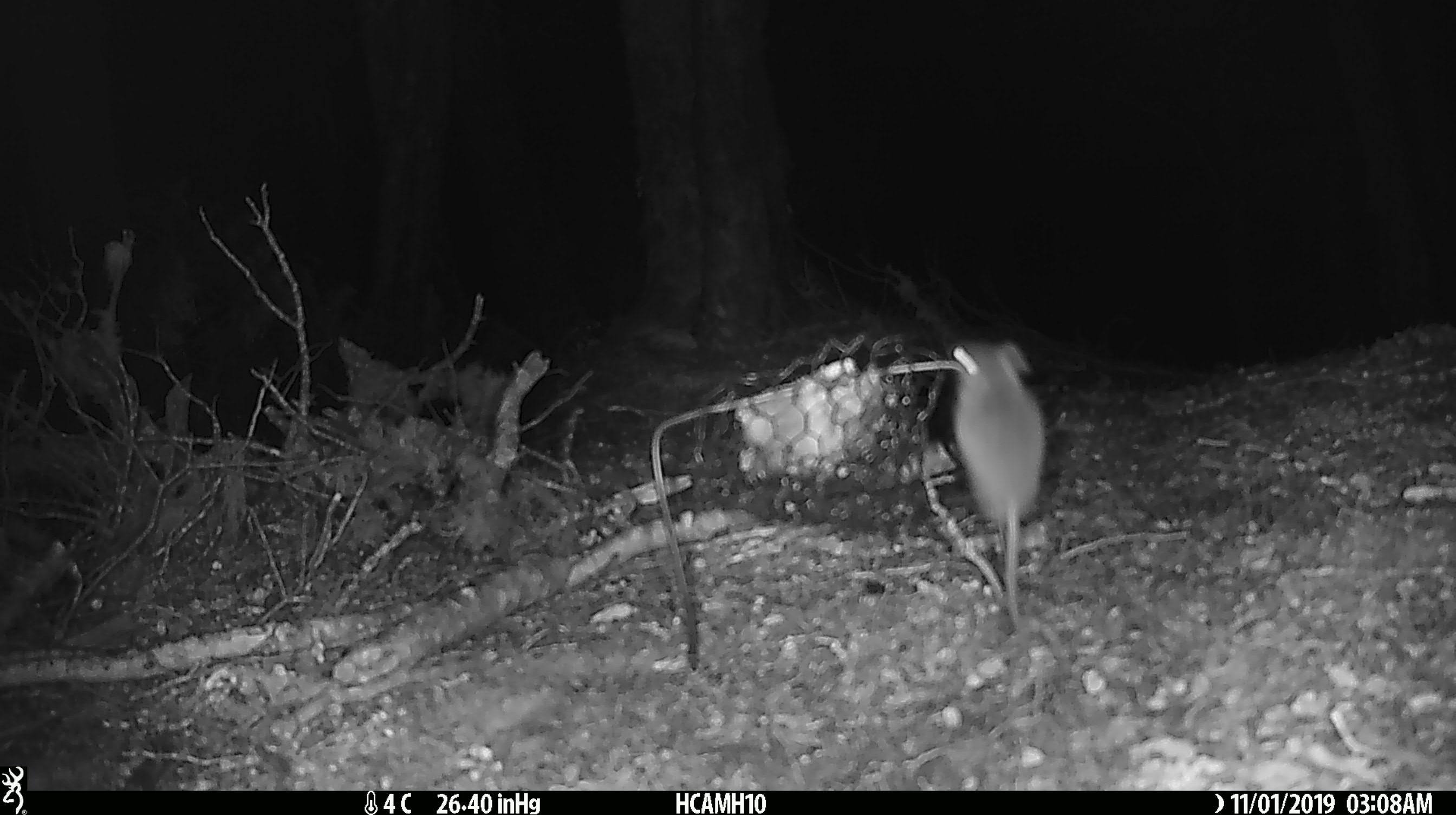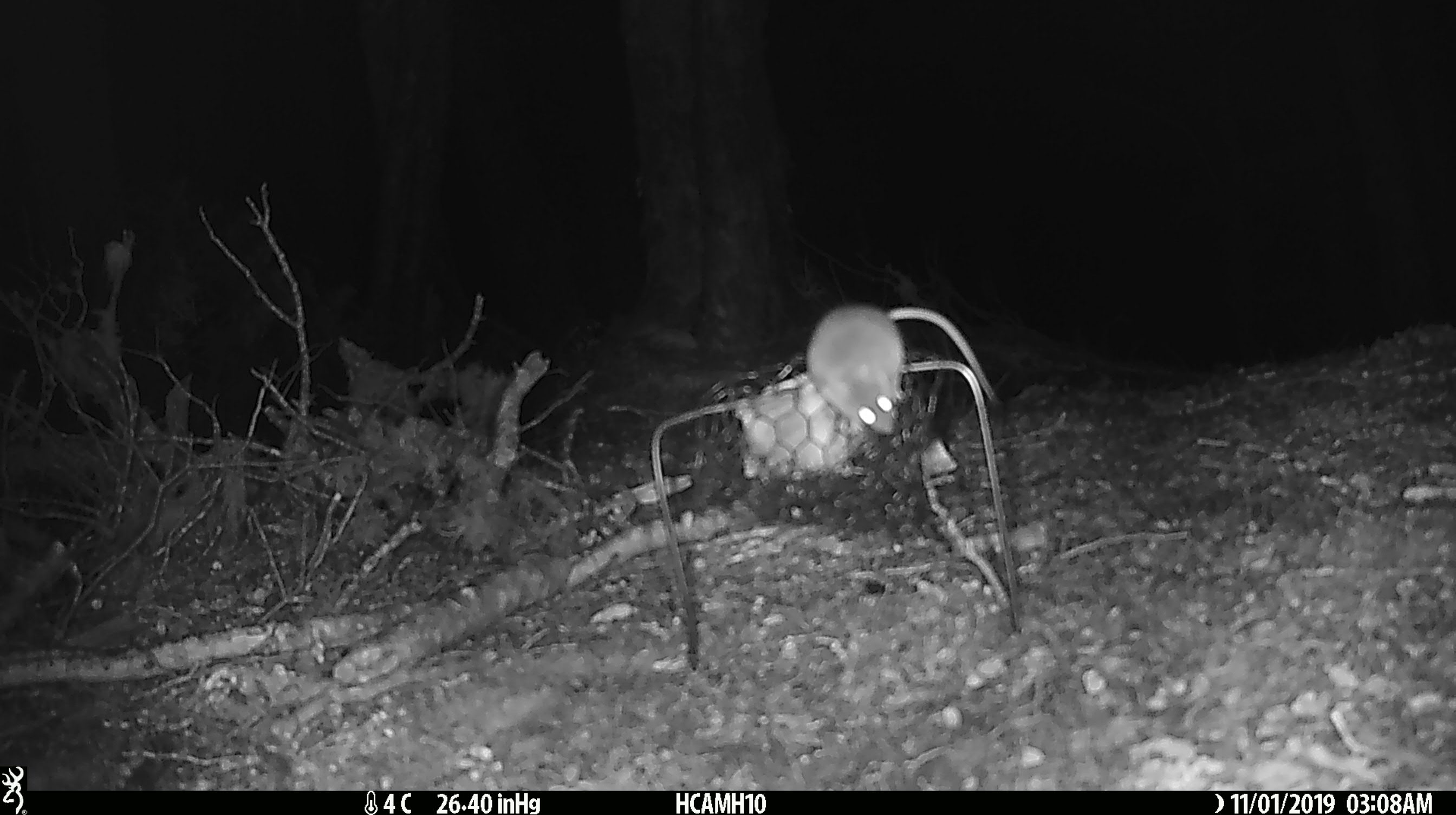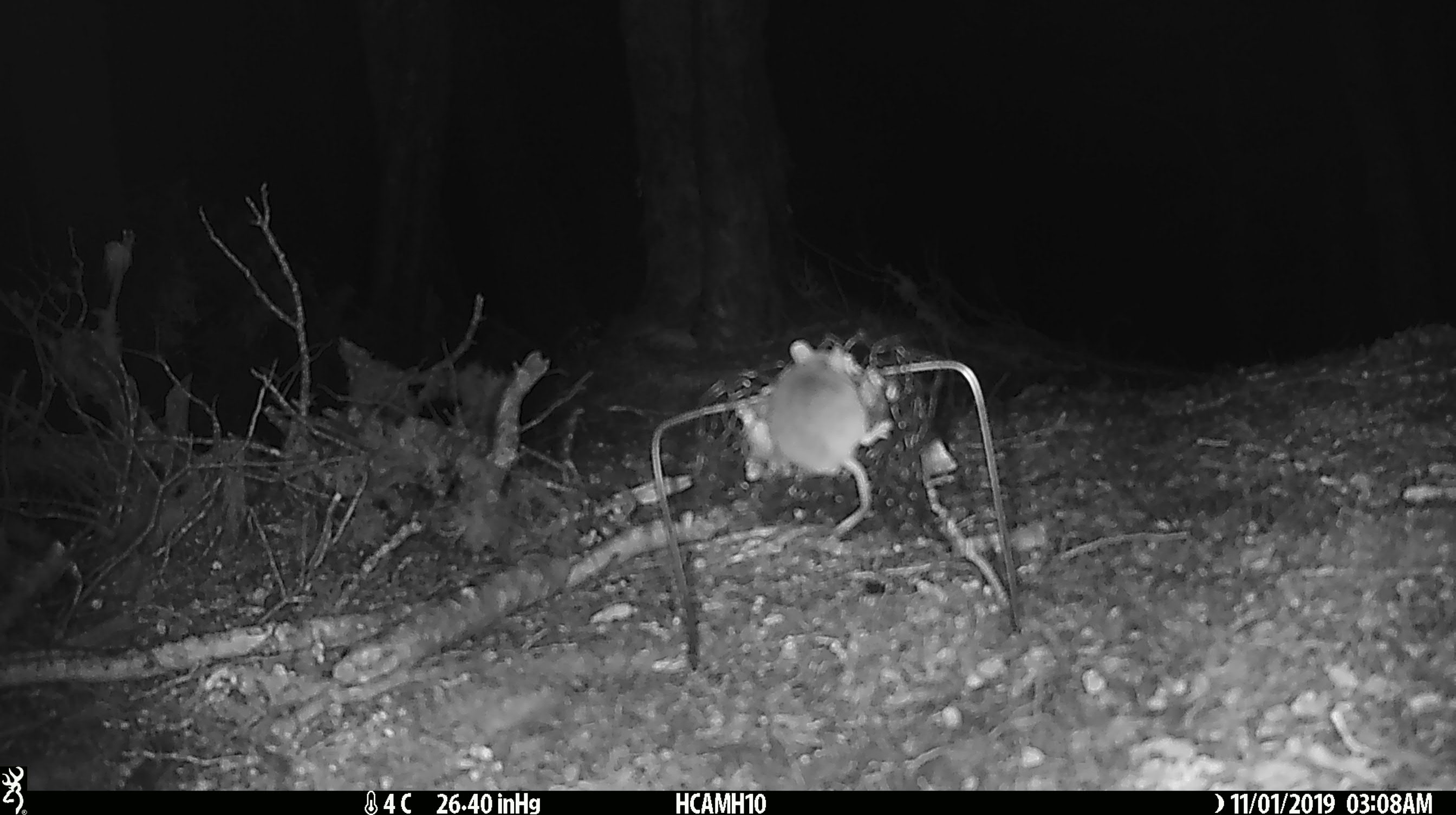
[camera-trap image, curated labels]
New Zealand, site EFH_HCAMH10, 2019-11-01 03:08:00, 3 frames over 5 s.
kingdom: Animalia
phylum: Chordata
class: Mammalia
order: Rodentia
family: Muridae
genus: Mus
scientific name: Mus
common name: mouse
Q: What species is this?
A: Mouse (Mus).